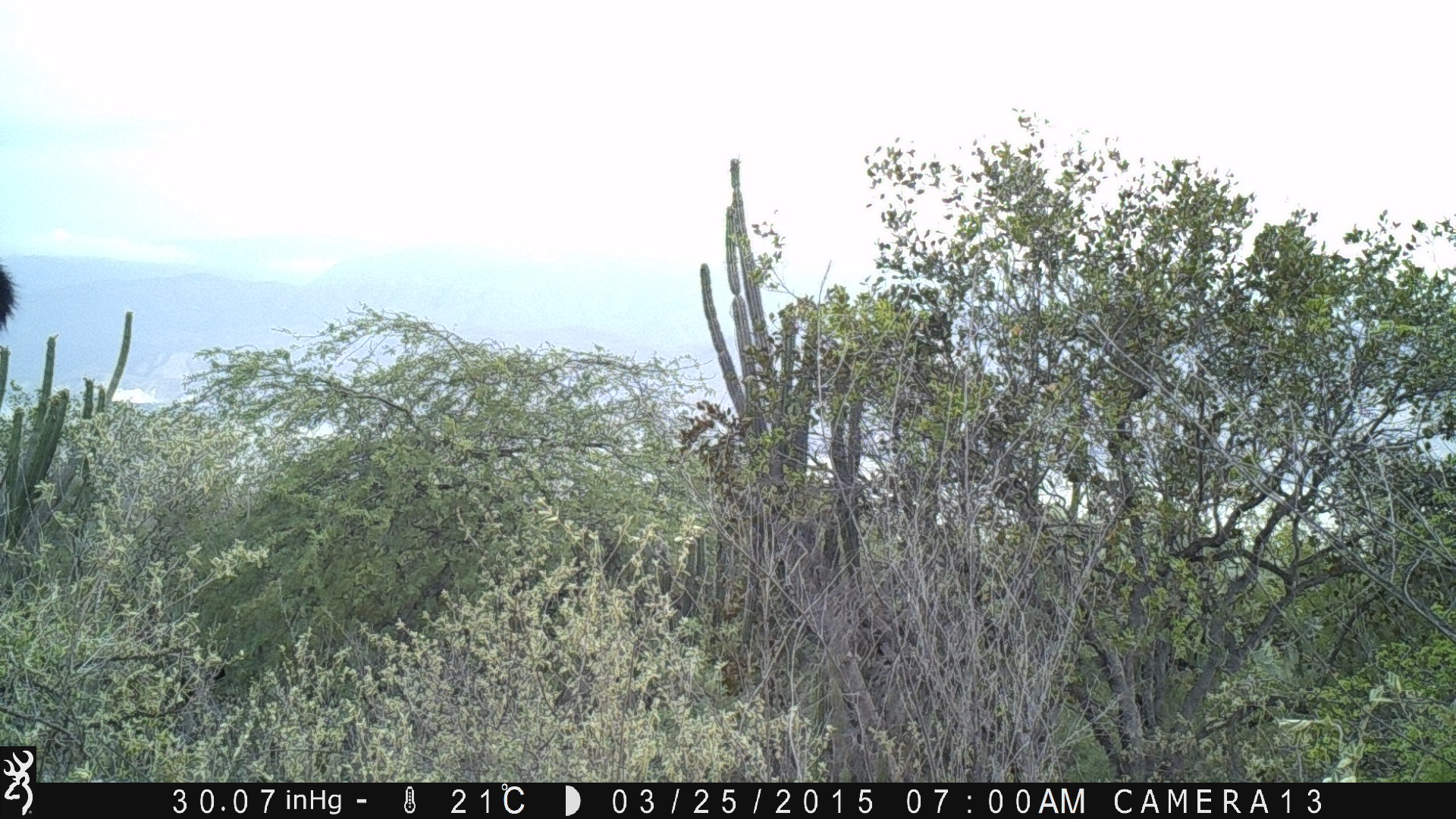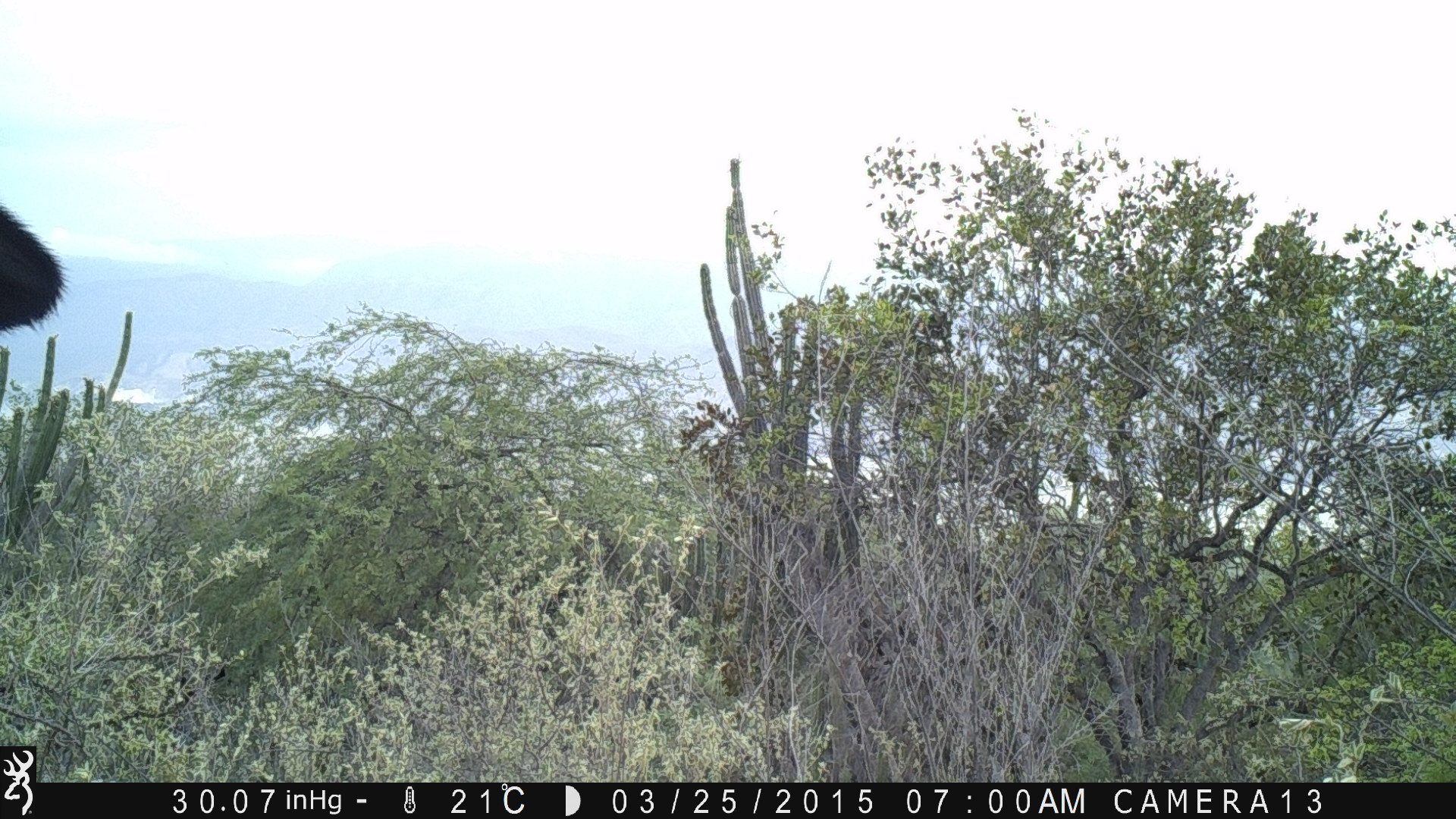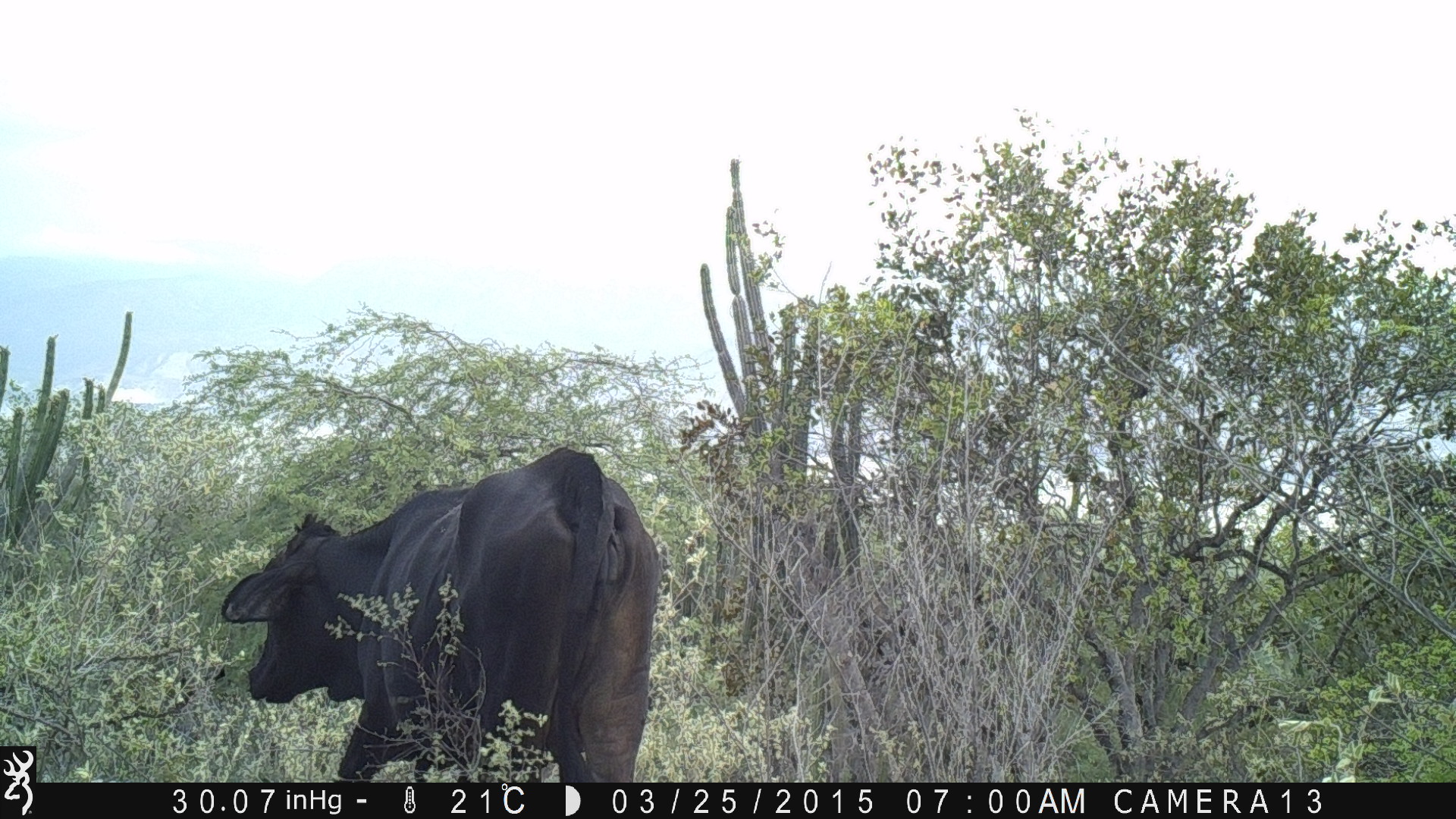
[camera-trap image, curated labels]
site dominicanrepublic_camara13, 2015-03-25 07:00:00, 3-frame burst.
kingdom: Animalia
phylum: Chordata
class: Mammalia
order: Perissodactyla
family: Equidae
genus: Equus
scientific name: Equus asinus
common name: donkey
Donkey (Equus asinus).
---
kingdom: Animalia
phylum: Chordata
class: Mammalia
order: Artiodactyla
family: Bovidae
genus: Bos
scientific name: Bos taurus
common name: cattle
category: cow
Cow (cattle) (Bos taurus).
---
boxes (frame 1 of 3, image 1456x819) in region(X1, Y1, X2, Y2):
unknown: region(0, 243, 23, 338)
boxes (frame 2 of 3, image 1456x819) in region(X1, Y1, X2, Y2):
donkey: region(1, 188, 67, 353)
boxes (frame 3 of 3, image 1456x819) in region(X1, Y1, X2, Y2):
cow: region(216, 450, 656, 783)